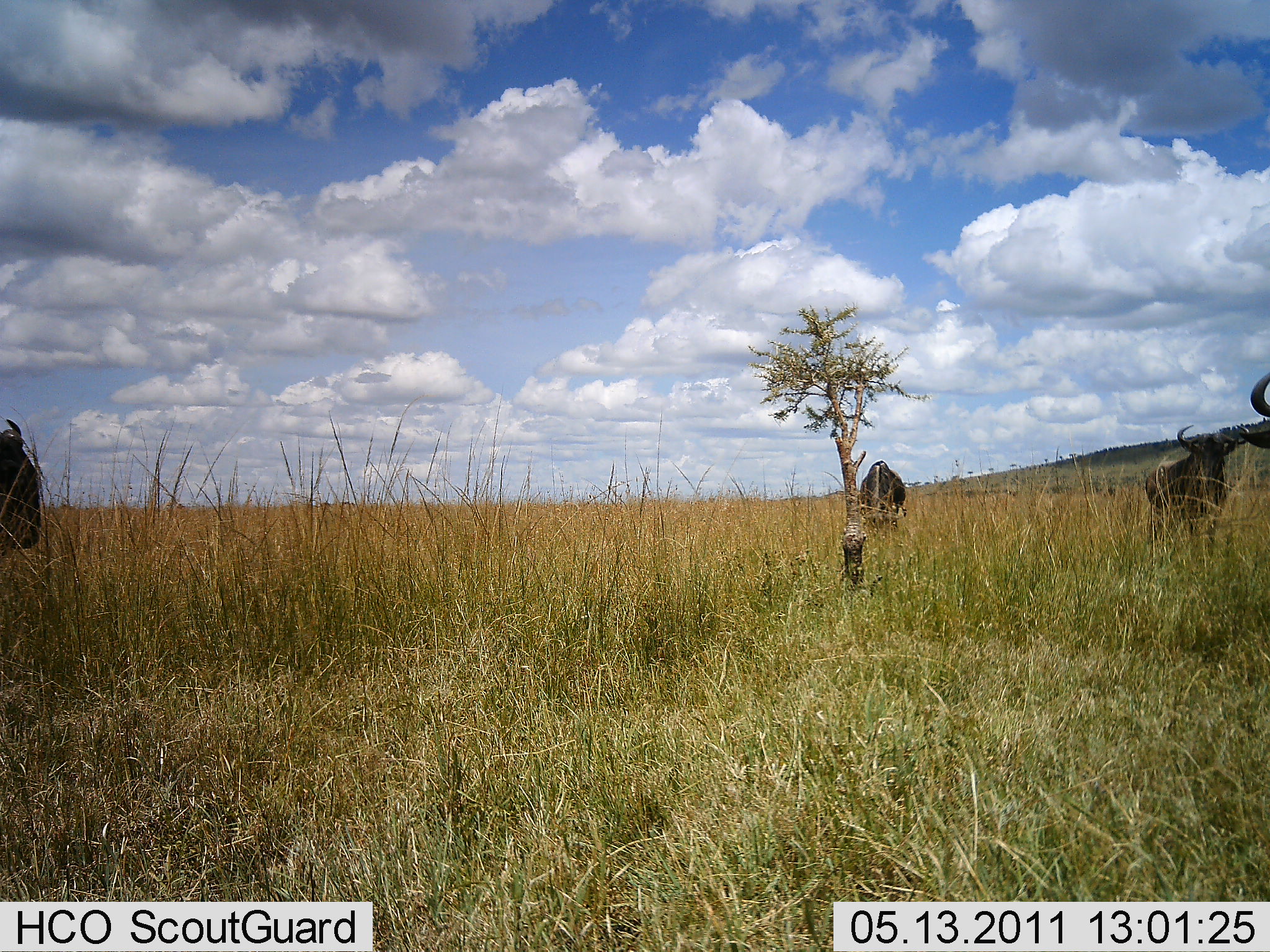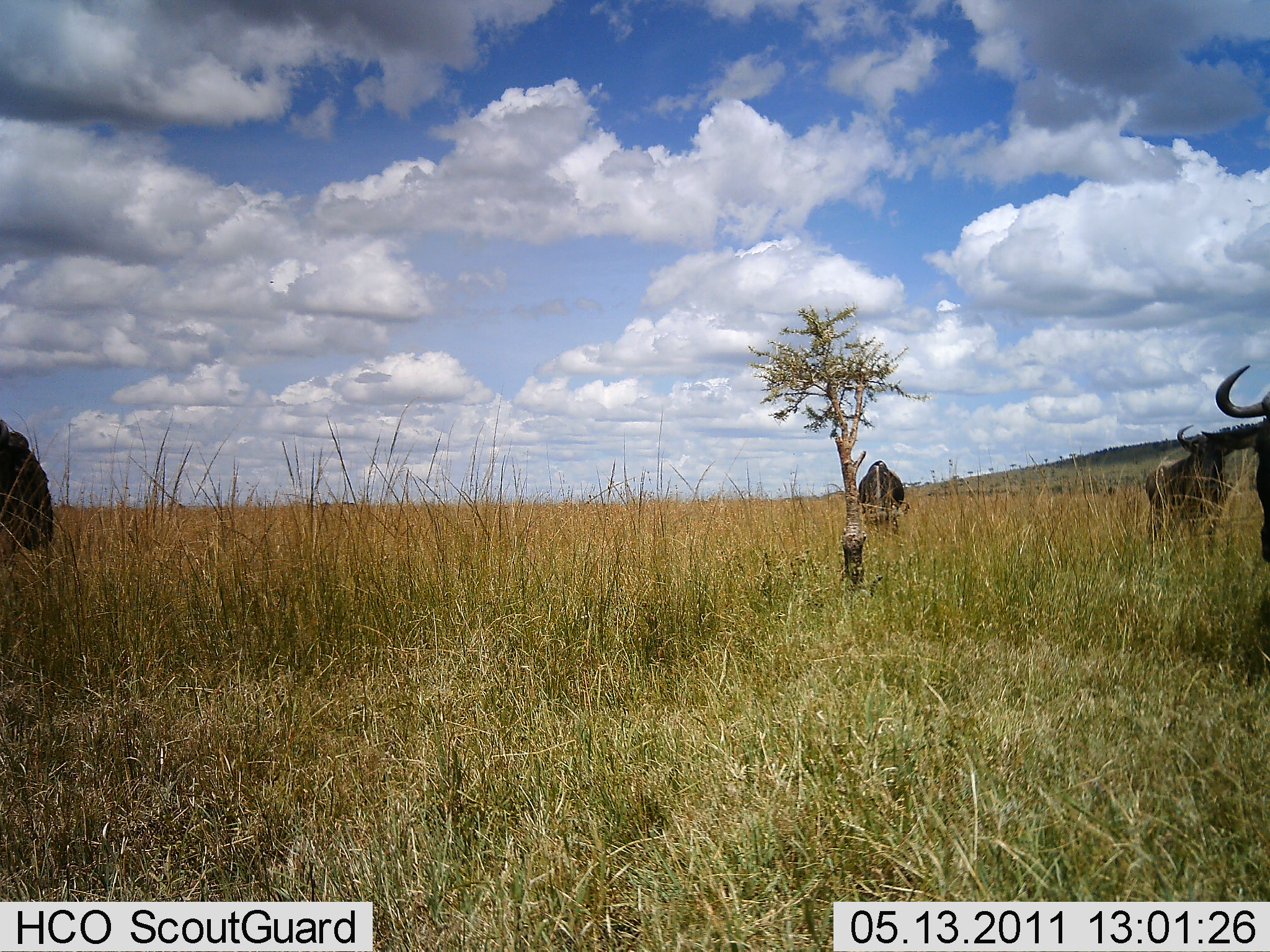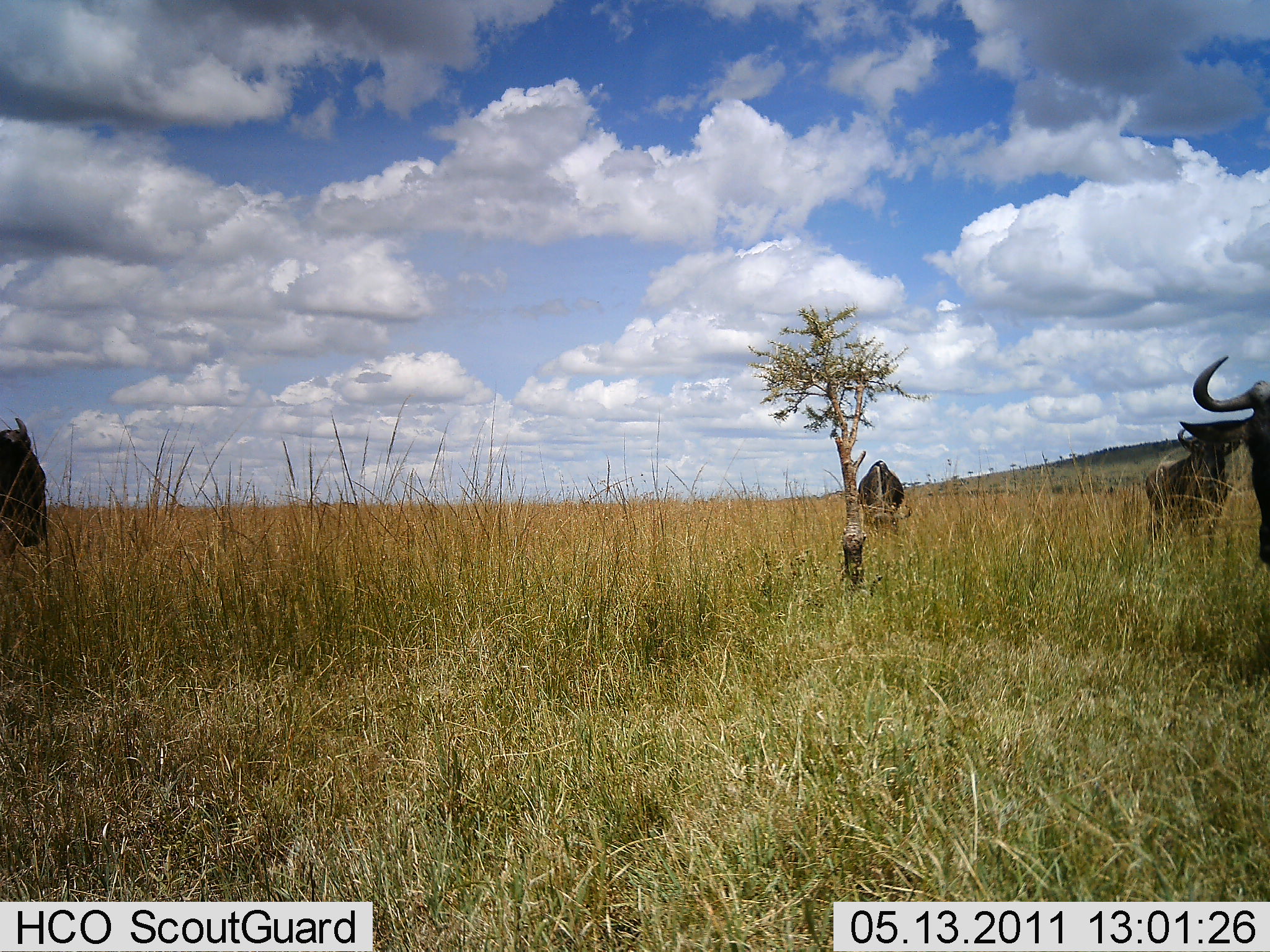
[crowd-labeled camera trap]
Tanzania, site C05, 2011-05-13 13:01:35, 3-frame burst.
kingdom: Animalia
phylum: Chordata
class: Mammalia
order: Artiodactyla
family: Bovidae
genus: Connochaetes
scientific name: Connochaetes taurinus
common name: blue wildebeest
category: wildebeest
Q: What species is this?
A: Wildebeest (blue wildebeest) (Connochaetes taurinus).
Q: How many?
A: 4.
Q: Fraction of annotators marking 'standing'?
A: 55%.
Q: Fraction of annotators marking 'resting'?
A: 0%.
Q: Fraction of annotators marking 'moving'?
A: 45%.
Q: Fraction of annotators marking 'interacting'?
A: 0%.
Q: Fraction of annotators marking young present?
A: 0%.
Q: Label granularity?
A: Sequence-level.